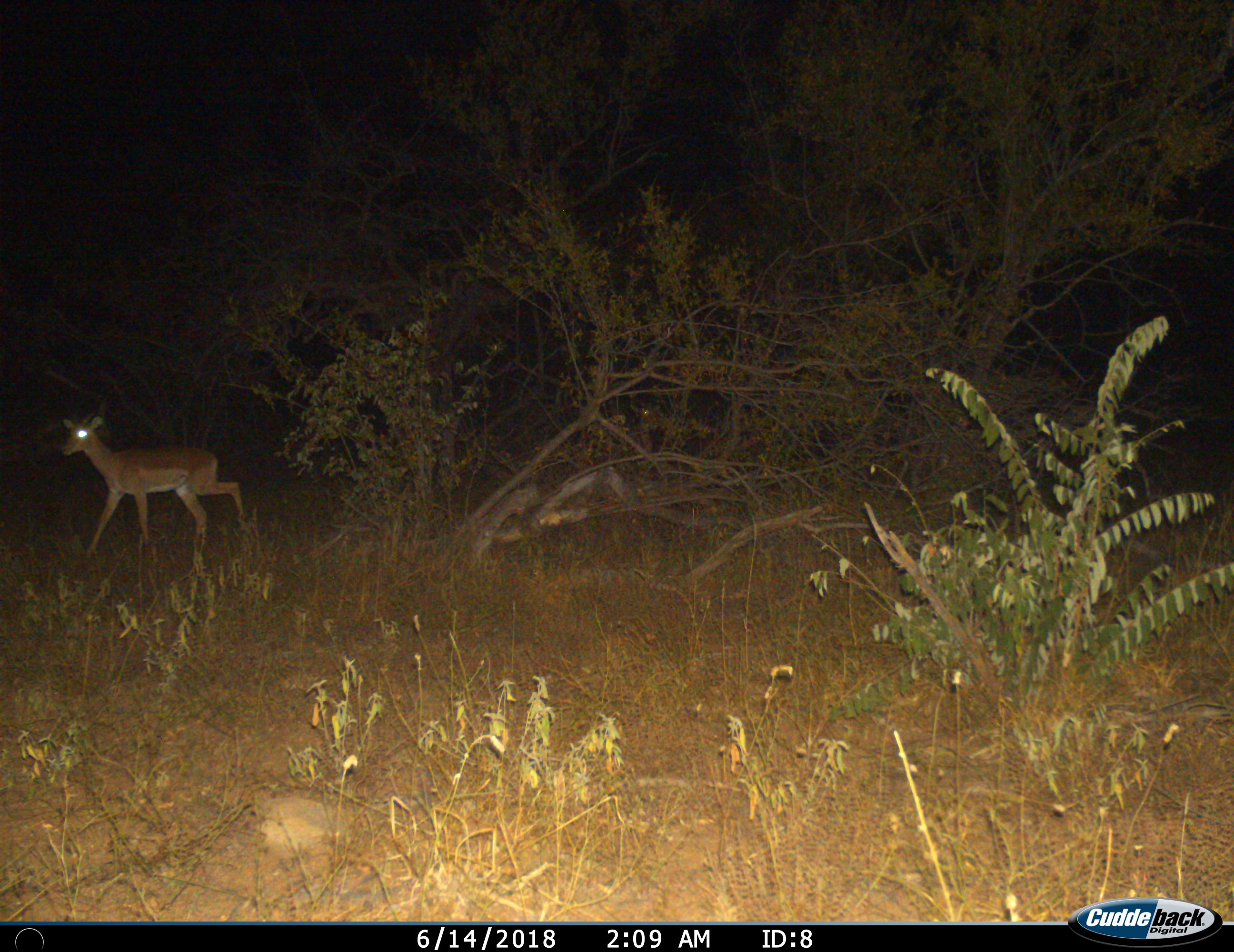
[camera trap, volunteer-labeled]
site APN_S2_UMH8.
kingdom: Animalia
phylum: Chordata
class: Mammalia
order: Artiodactyla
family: Bovidae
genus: Aepyceros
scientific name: Aepyceros melampus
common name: impala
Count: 1.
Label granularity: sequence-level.